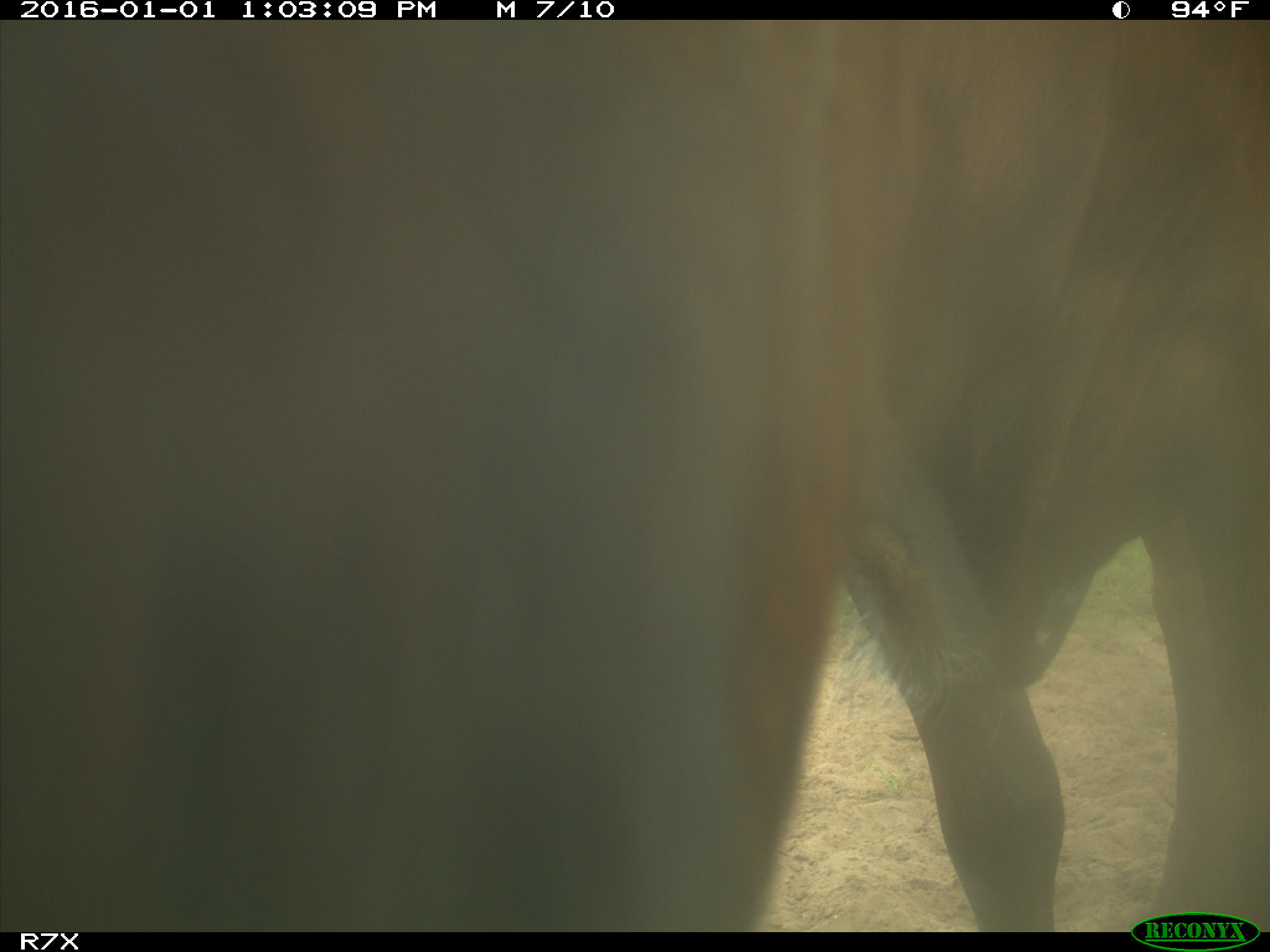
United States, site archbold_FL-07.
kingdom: Animalia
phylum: Chordata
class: Mammalia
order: Artiodactyla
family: Bovidae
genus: Bos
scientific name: Bos taurus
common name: domestic cow